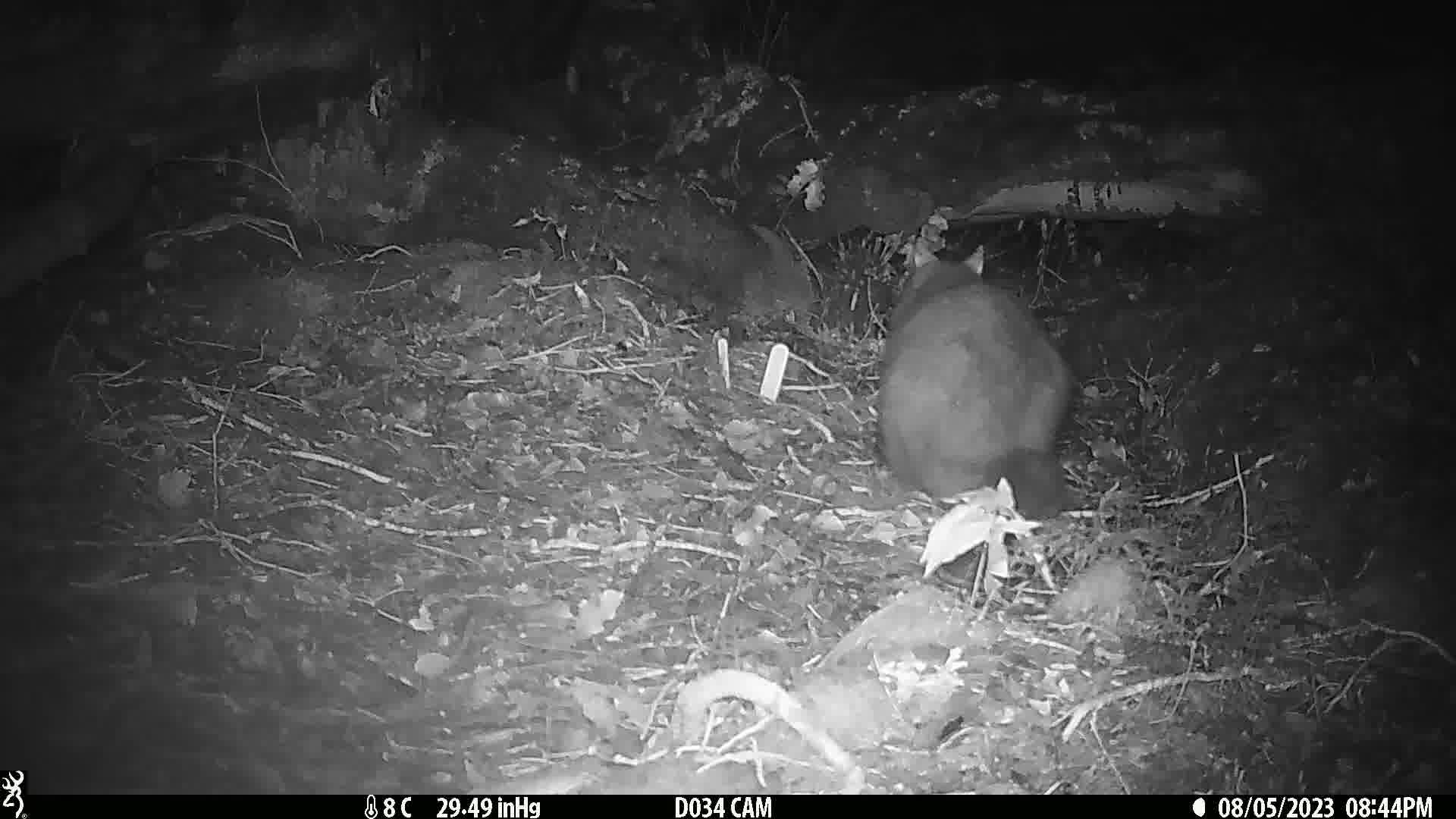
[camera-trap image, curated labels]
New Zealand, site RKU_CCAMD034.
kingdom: Animalia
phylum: Chordata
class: Mammalia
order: Diprotodontia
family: Phalangeridae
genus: Trichosurus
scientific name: Trichosurus vulpecula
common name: common brushtail possum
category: possum